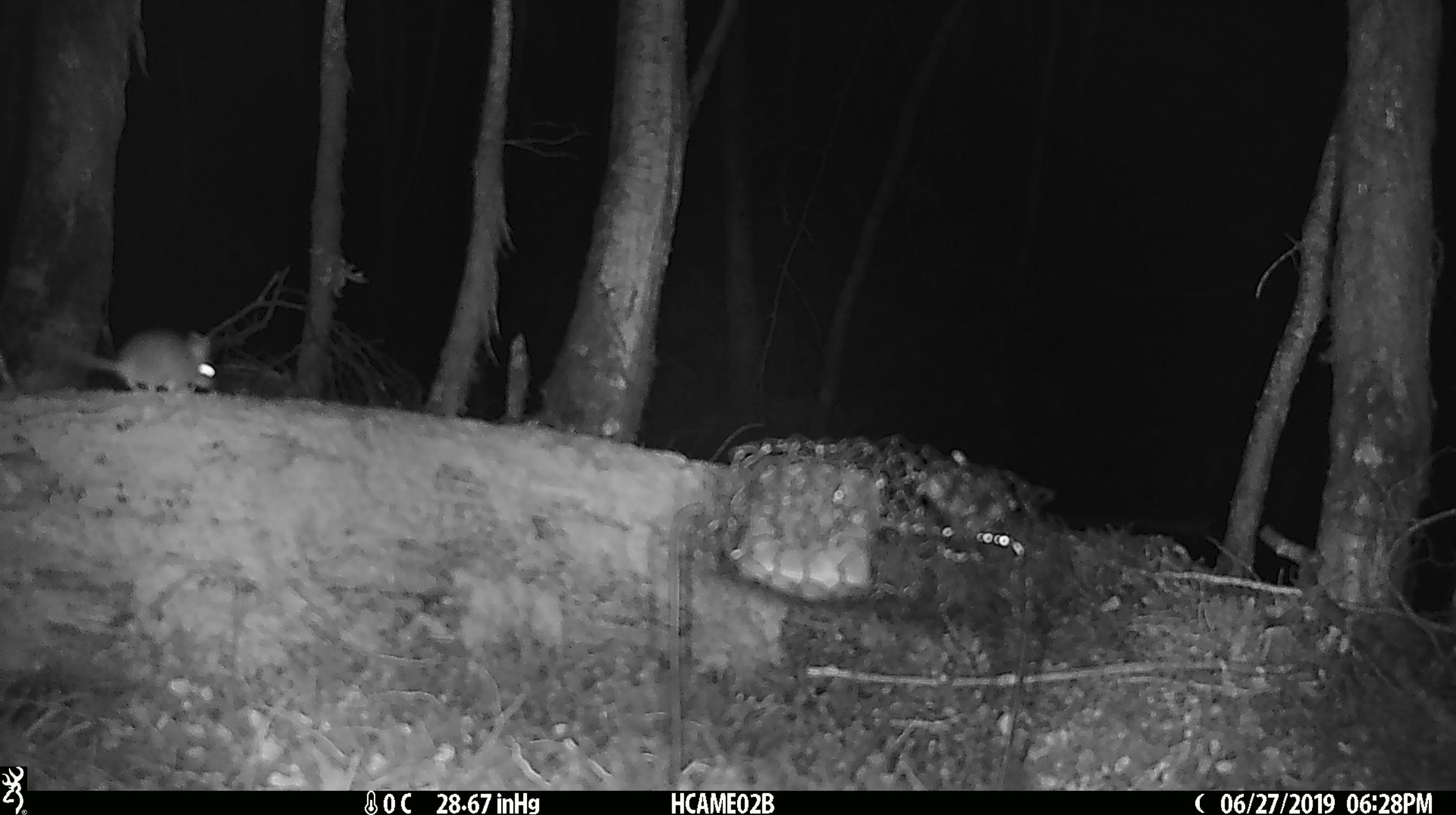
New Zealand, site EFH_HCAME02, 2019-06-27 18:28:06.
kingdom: Animalia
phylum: Chordata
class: Mammalia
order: Rodentia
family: Muridae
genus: Mus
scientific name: Mus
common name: mouse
Mouse (Mus).